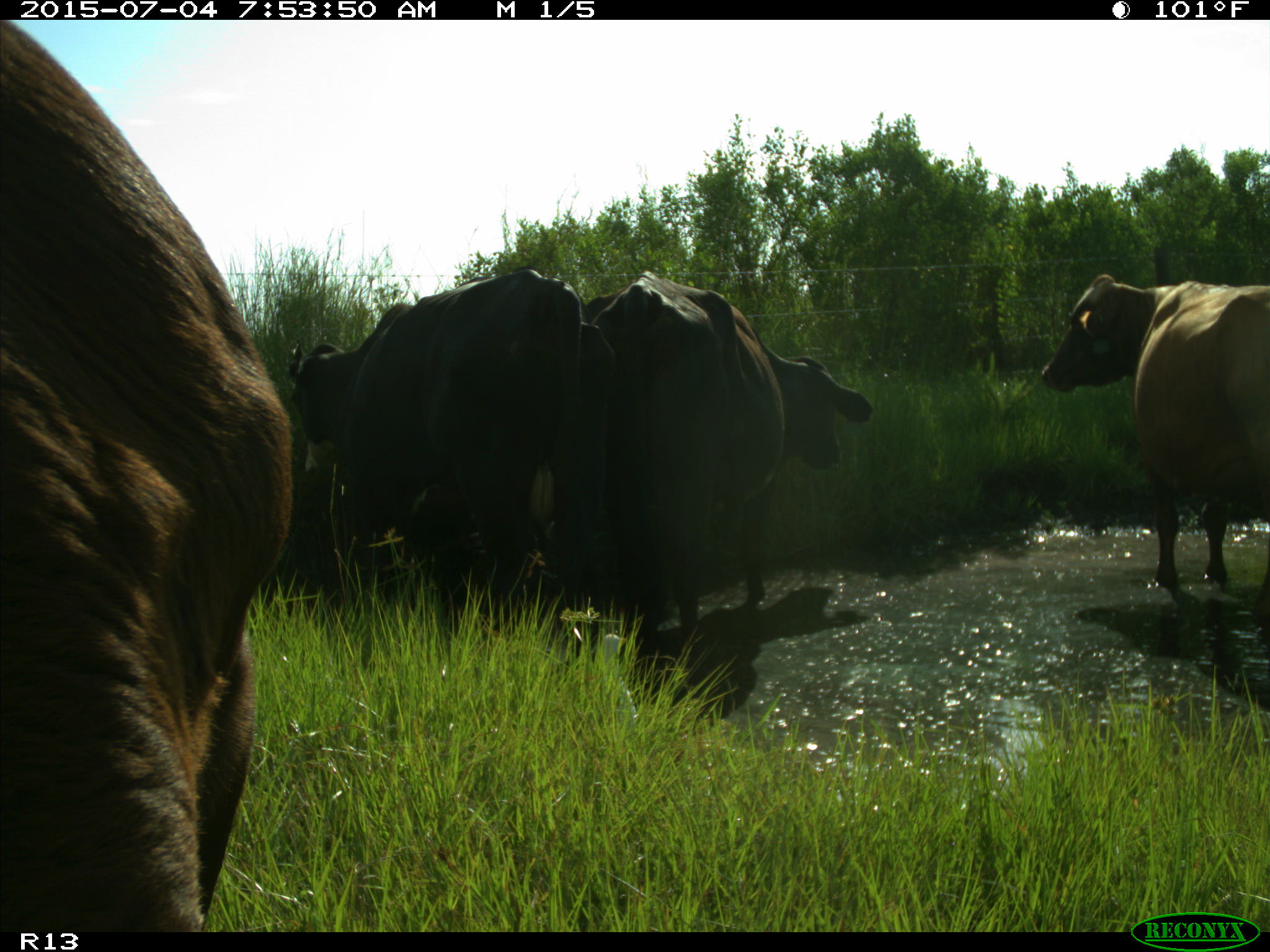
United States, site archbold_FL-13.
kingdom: Animalia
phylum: Chordata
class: Mammalia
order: Artiodactyla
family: Bovidae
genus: Bos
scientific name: Bos taurus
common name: domestic cow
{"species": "Bos taurus (domestic cow)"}